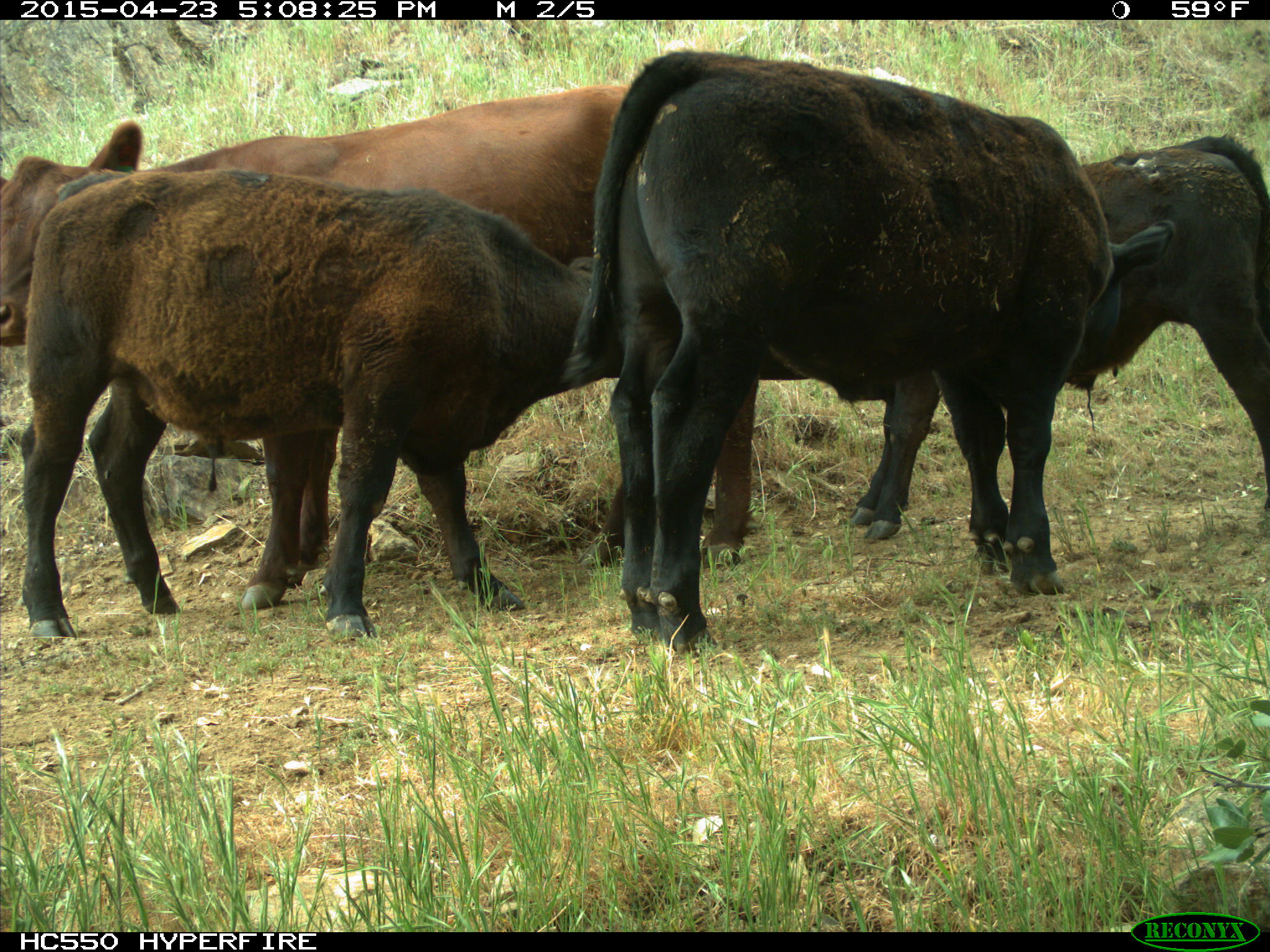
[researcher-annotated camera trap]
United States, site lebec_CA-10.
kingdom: Animalia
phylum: Chordata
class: Mammalia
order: Artiodactyla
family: Bovidae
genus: Bos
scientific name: Bos taurus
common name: domestic cow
Bos taurus (domestic cow).